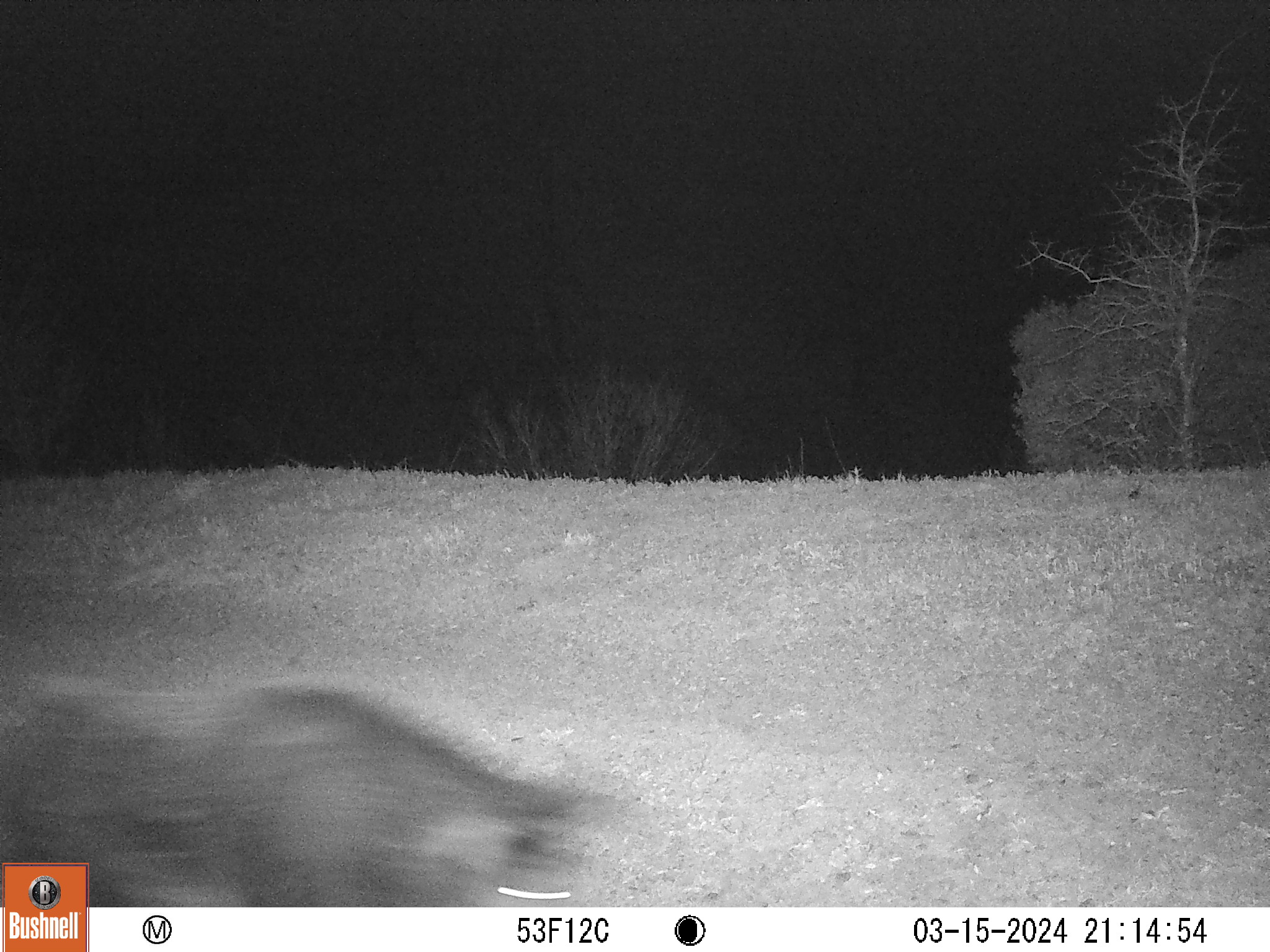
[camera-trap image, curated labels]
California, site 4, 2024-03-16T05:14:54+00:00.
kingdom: Animalia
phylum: Chordata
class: Mammalia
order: Artiodactyla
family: Suidae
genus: Sus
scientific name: Sus scrofa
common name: wild boar